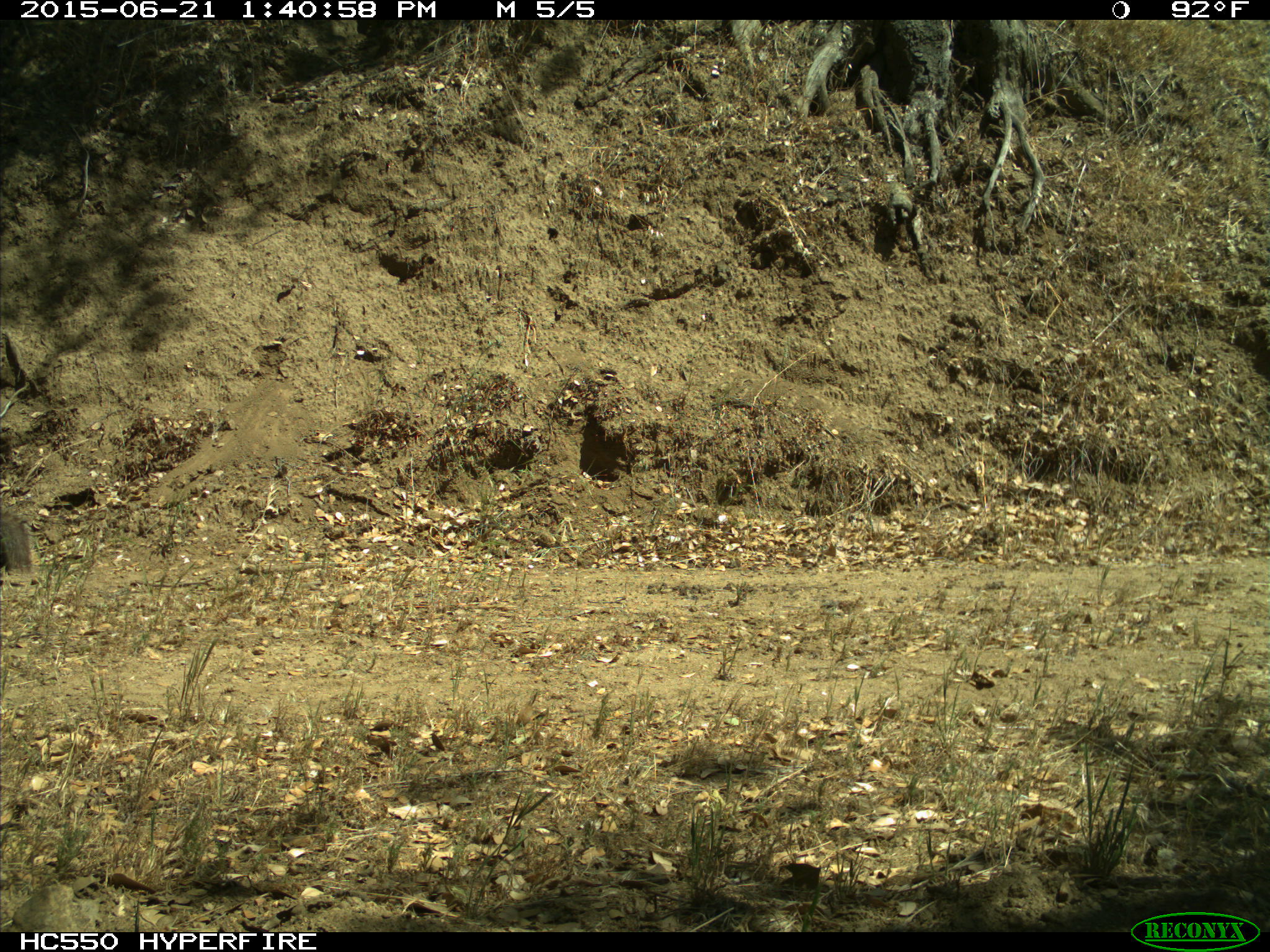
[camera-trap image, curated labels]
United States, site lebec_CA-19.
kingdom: Animalia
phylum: Chordata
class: Mammalia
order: Rodentia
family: Sciuridae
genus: Sciurus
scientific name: Sciurus carolinensis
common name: eastern gray squirrel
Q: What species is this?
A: Sciurus carolinensis (eastern gray squirrel).